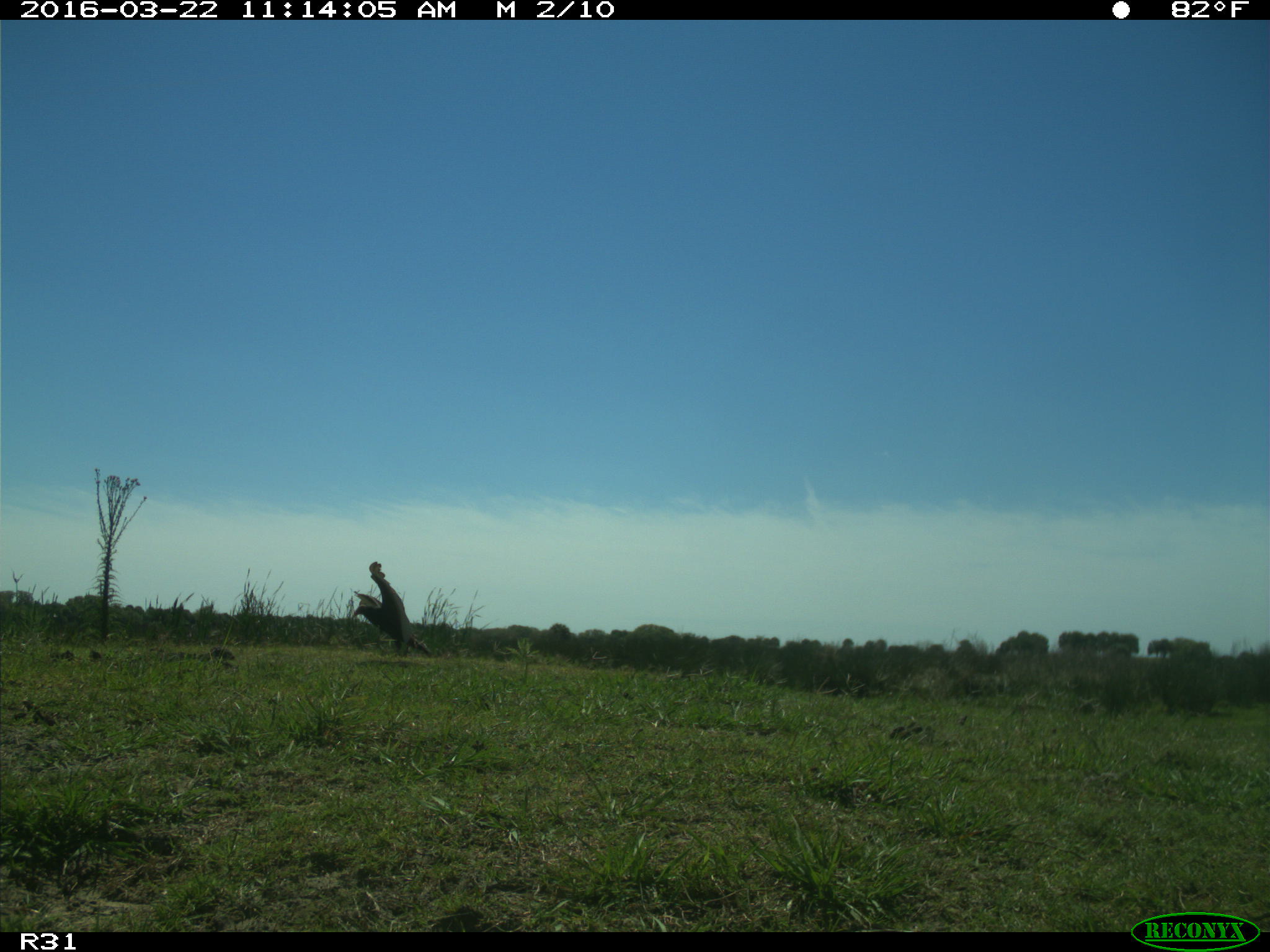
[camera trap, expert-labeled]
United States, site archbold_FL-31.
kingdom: Animalia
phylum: Chordata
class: Aves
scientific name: Aves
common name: birds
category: unidentified bird